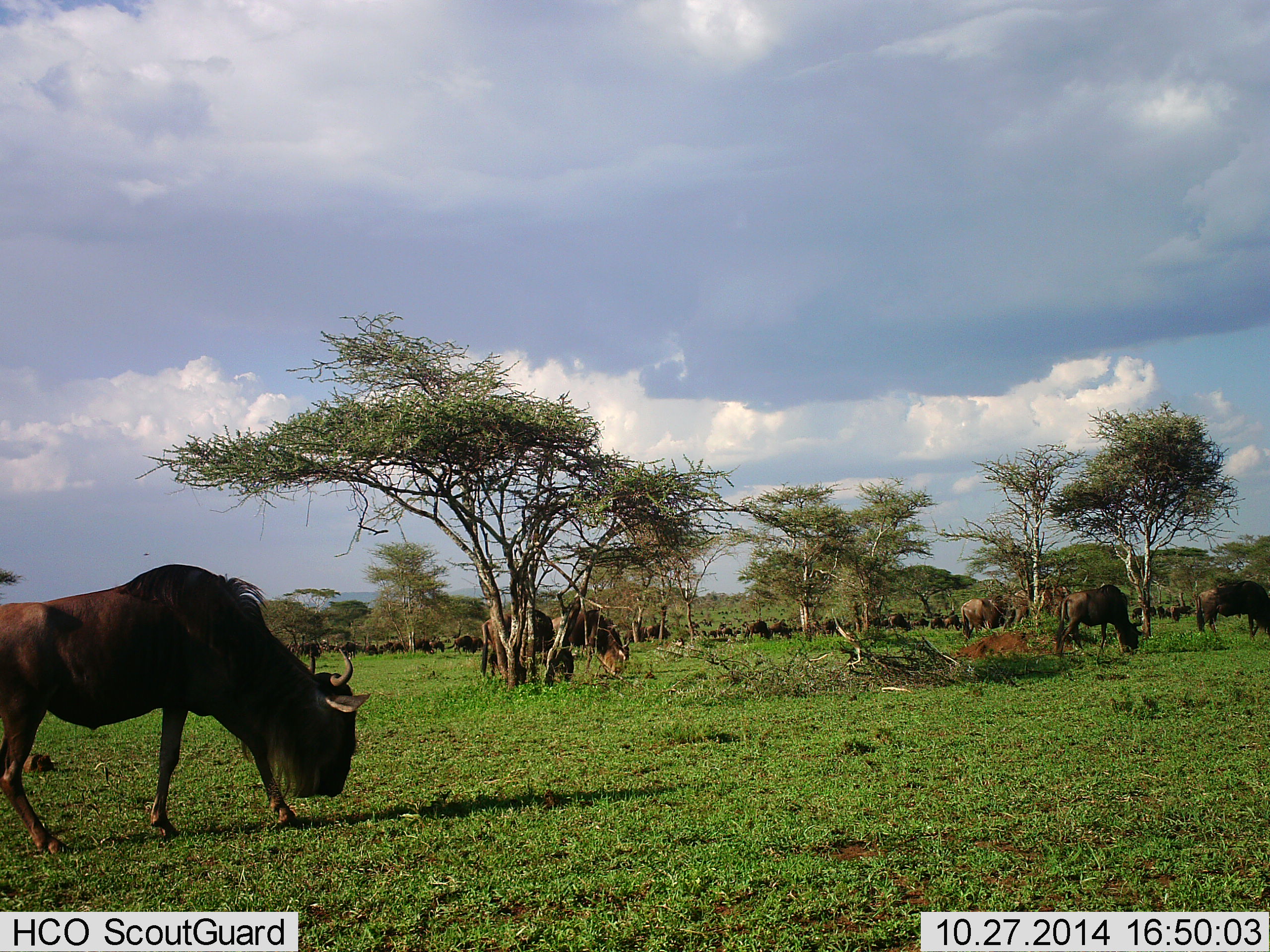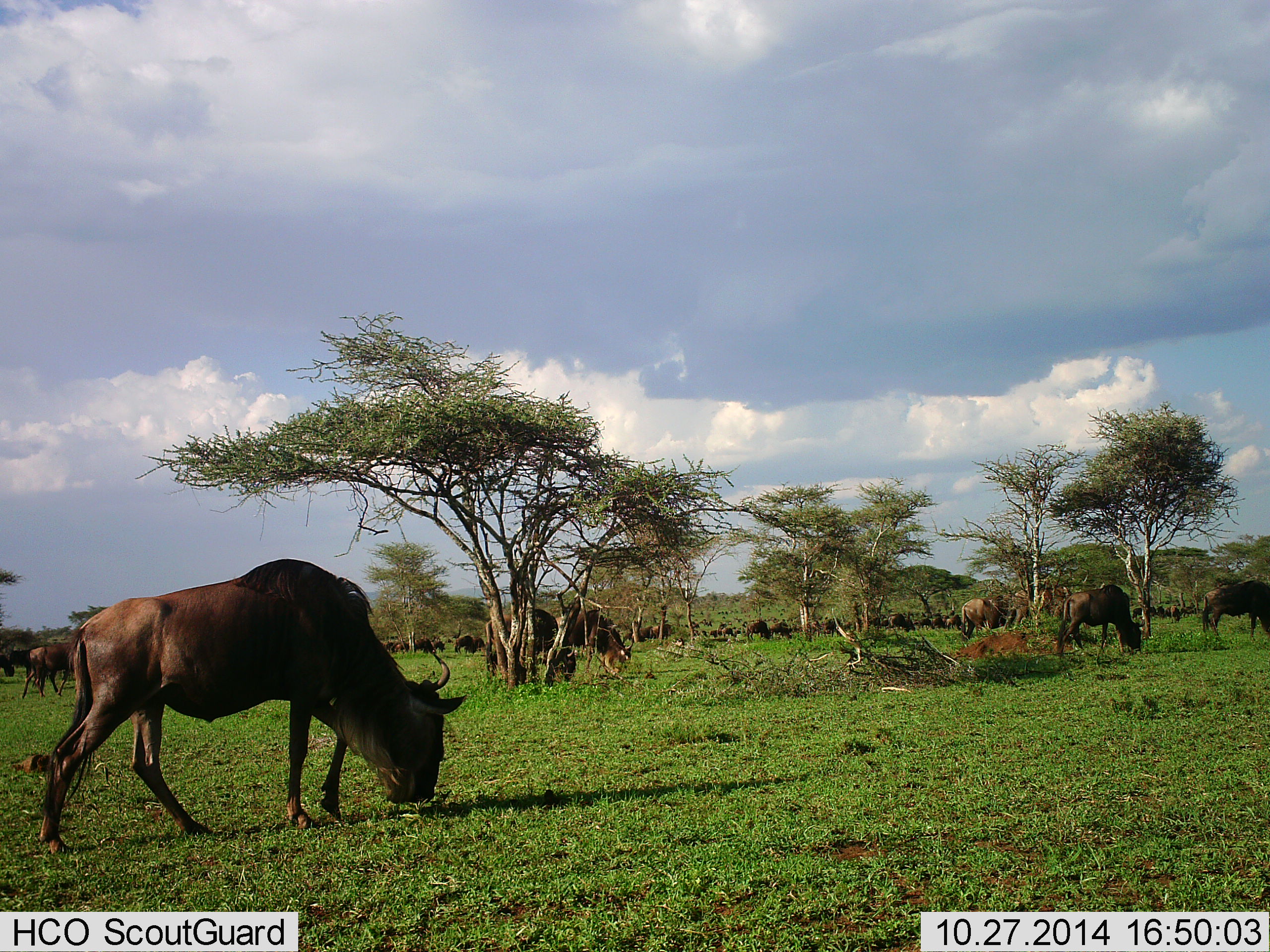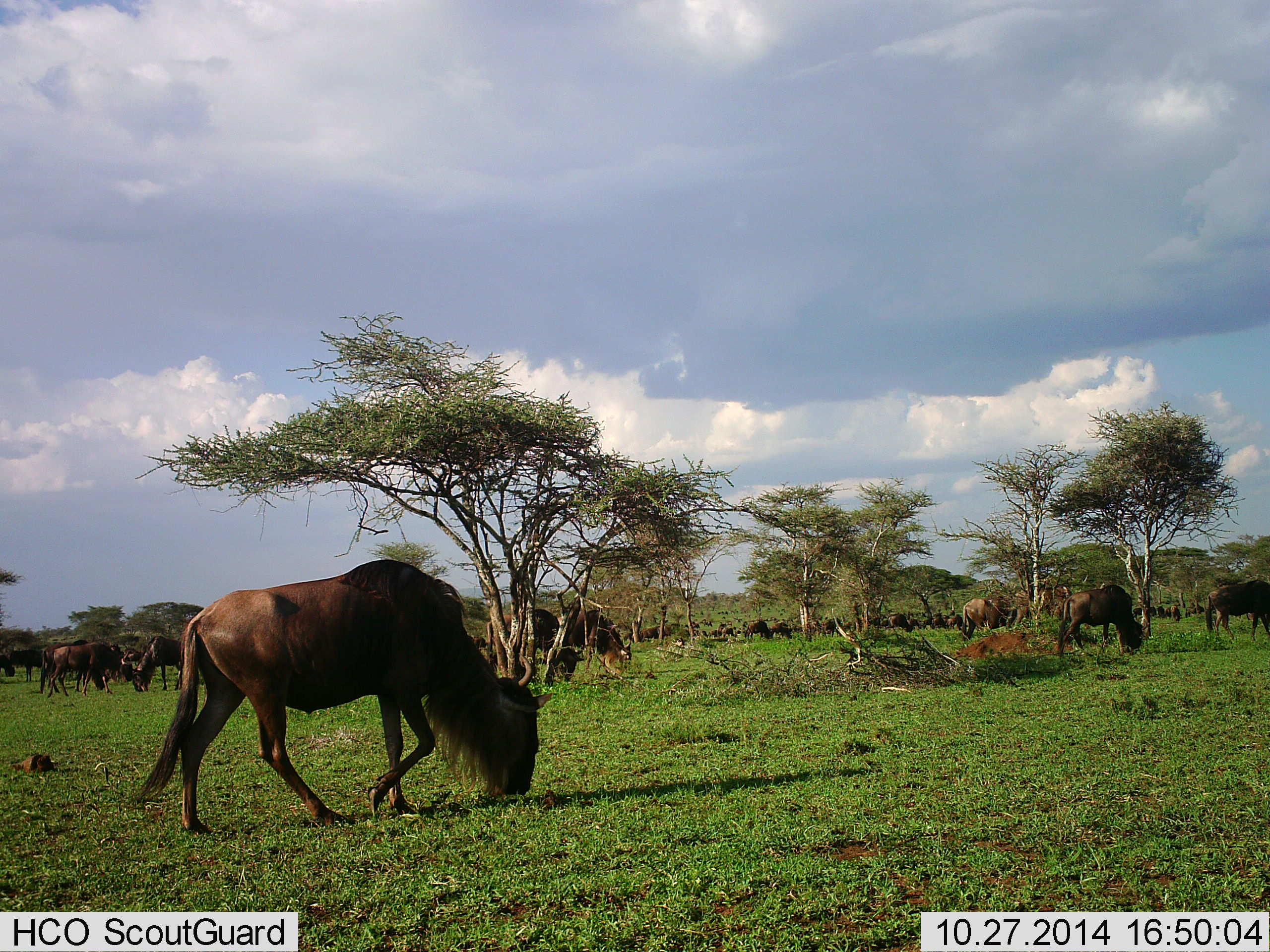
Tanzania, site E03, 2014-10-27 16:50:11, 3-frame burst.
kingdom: Animalia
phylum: Chordata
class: Mammalia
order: Artiodactyla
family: Bovidae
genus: Connochaetes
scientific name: Connochaetes taurinus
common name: blue wildebeest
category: wildebeest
Wildebeest (blue wildebeest) (Connochaetes taurinus), count 51+. Behavior (volunteer vote fractions): standing 60%, resting 20%, moving 60%, interacting 0%. Young present (vote fraction): 10%. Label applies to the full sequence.